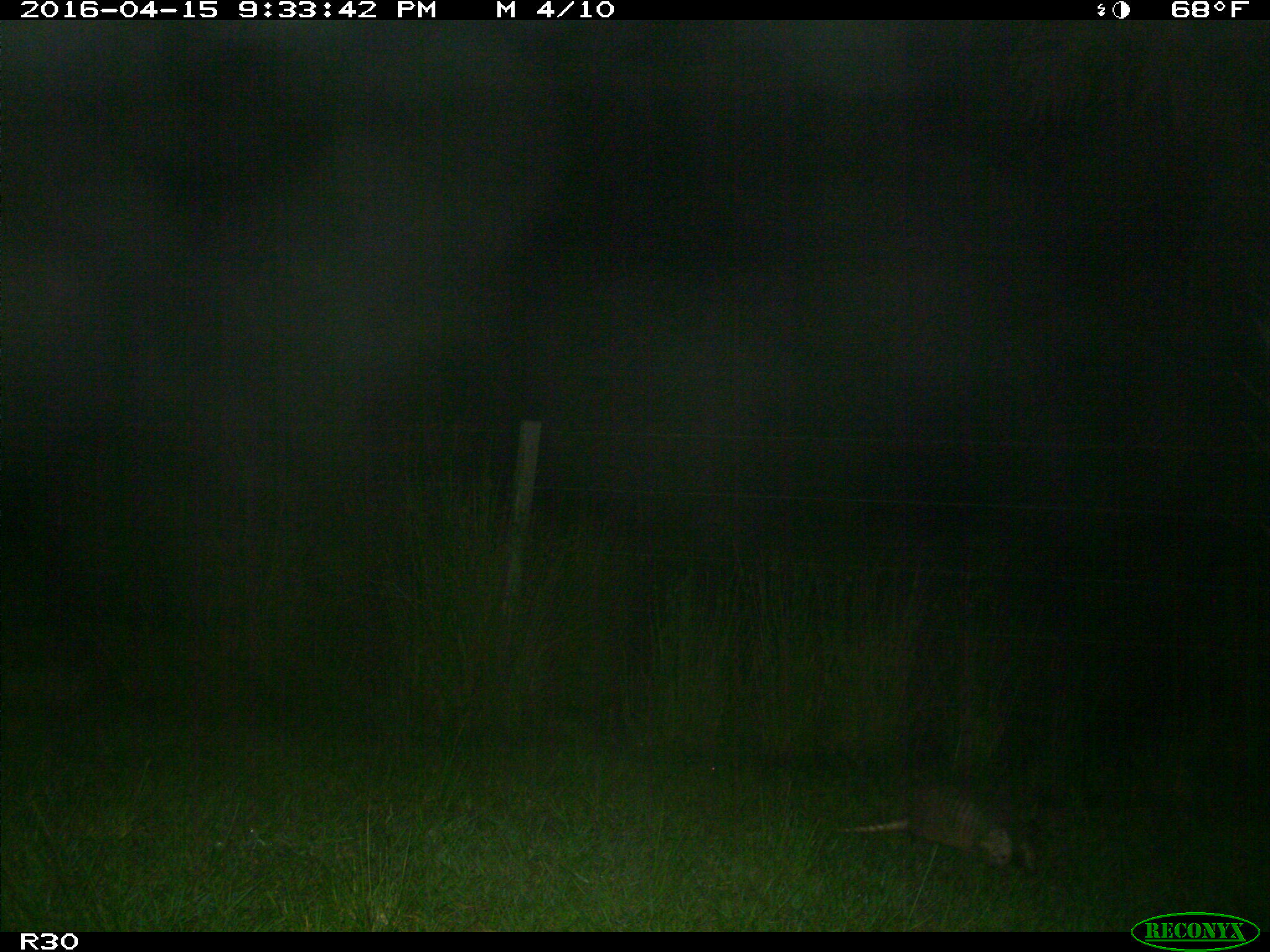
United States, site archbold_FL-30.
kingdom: Animalia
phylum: Chordata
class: Mammalia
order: Cingulata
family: Dasypodidae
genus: Dasypus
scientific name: Dasypus novemcinctus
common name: nine-banded armadillo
Dasypus novemcinctus (nine-banded armadillo).